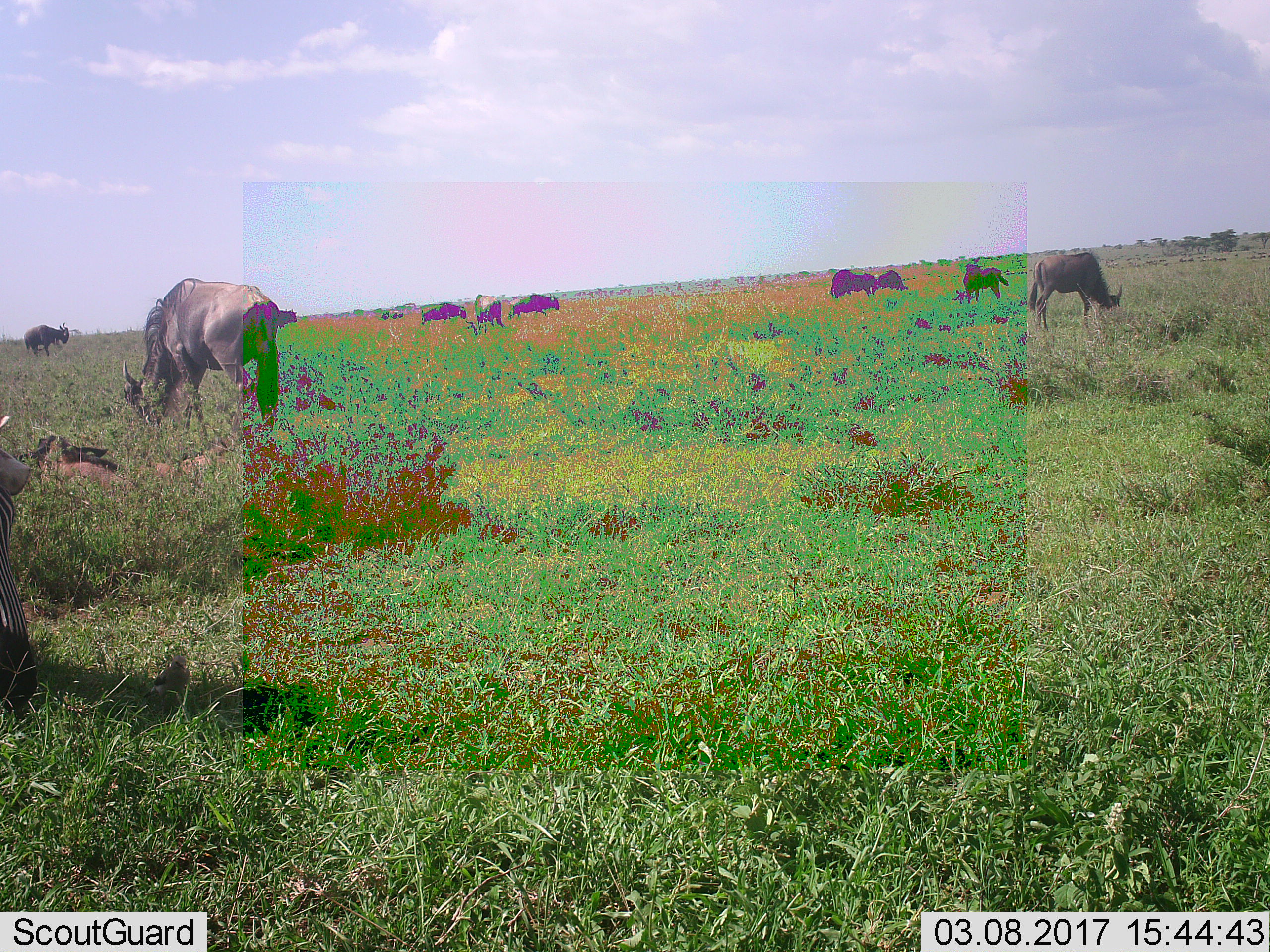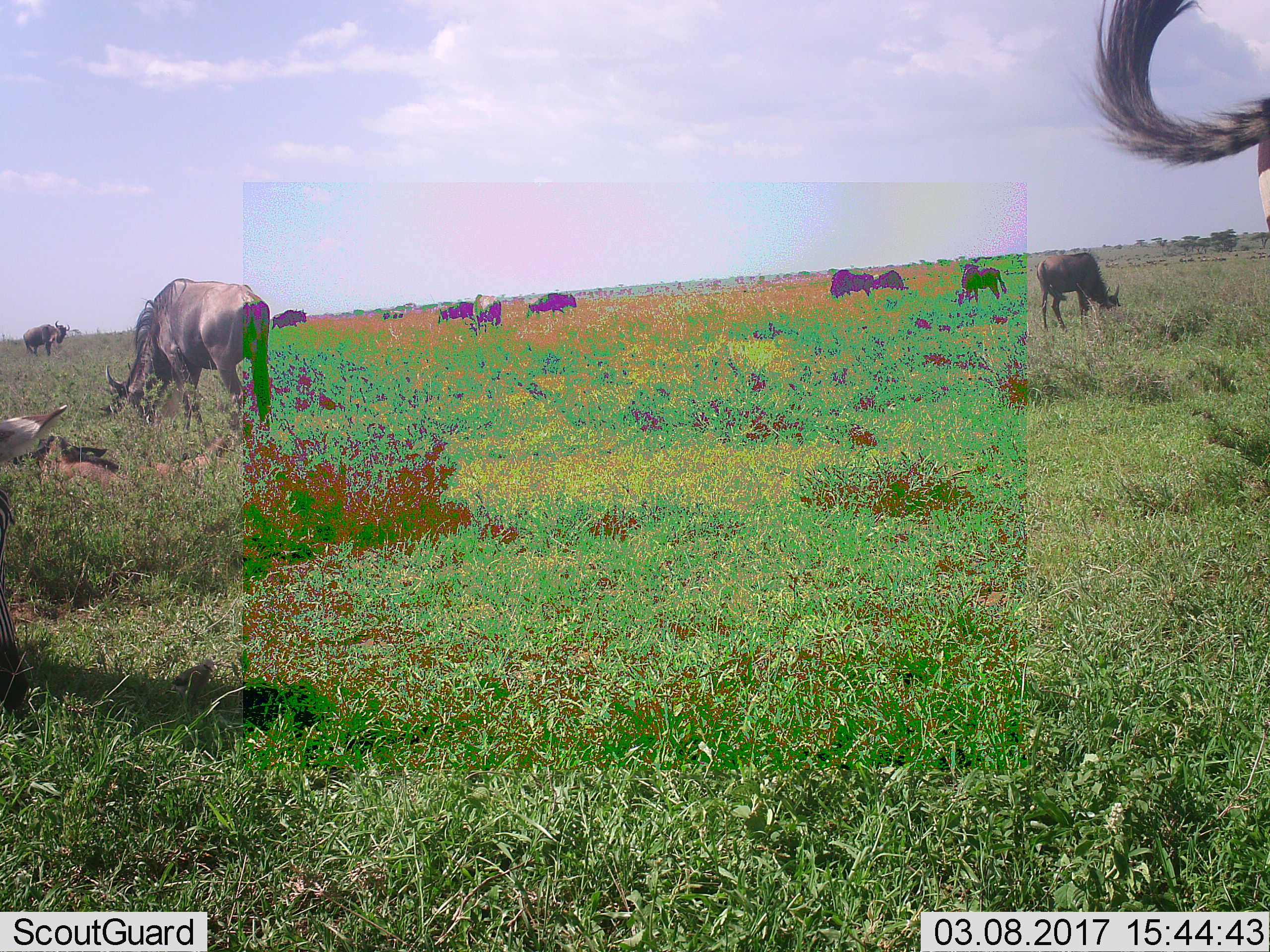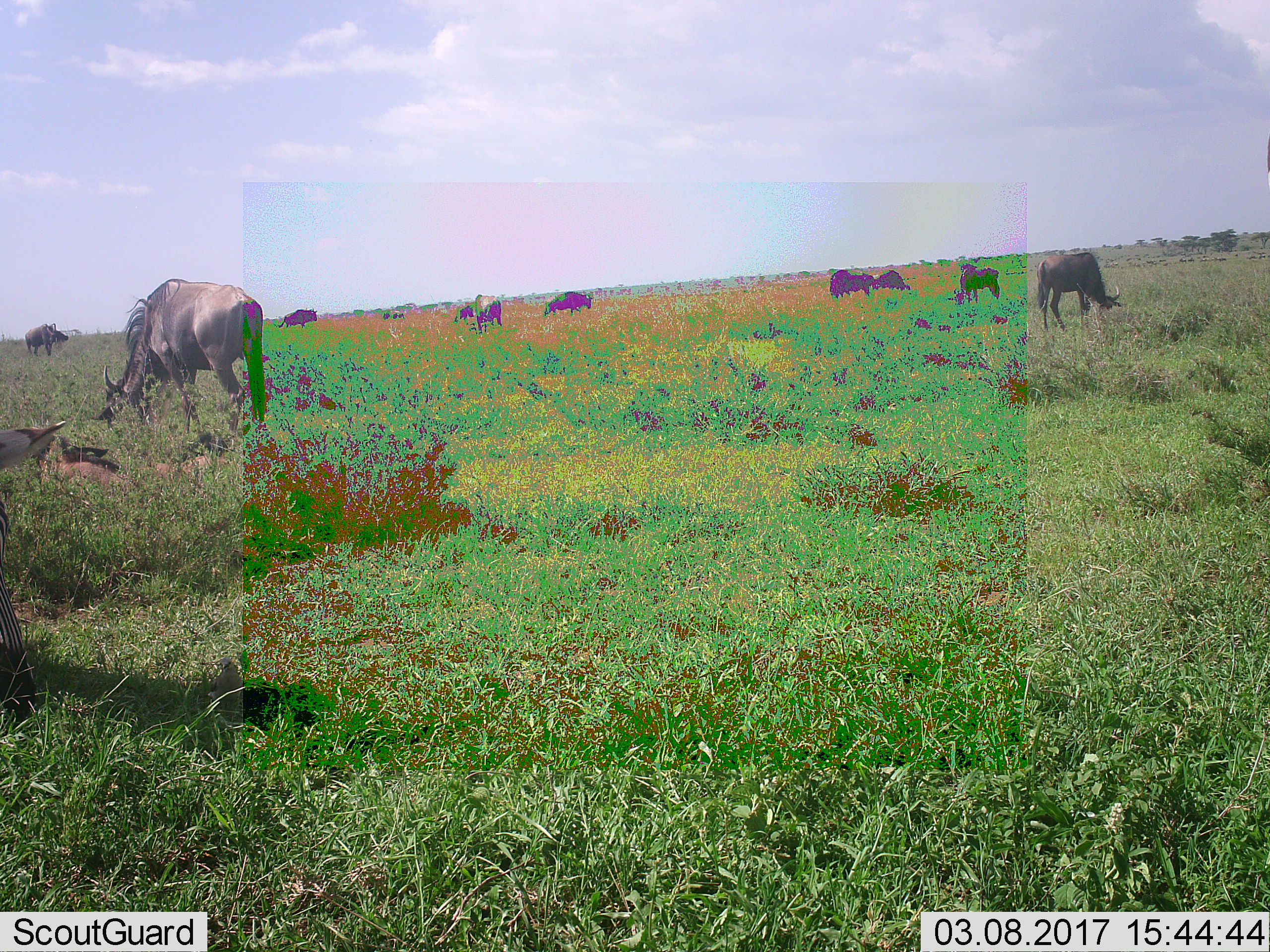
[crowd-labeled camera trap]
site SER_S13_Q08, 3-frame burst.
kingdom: Animalia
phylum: Chordata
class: Mammalia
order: Artiodactyla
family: Bovidae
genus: Connochaetes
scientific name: Connochaetes taurinus taurinus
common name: blue wildebeest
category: wildebeestblue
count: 11-50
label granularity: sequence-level